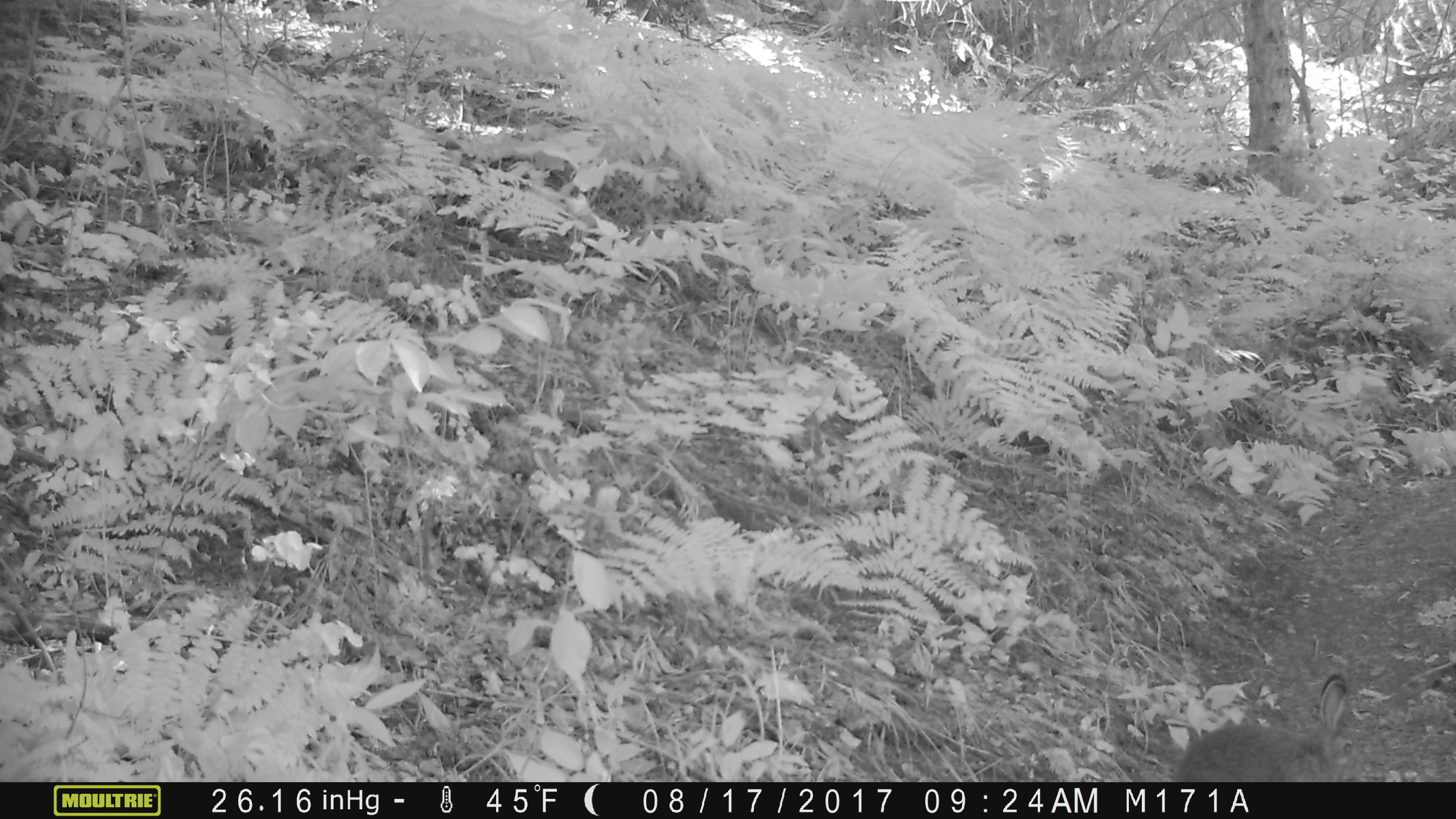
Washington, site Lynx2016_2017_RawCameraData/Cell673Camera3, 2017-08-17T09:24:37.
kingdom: Animalia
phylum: Chordata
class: Mammalia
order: Lagomorpha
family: Leporidae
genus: Lepus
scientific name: Lepus americanus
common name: snowshoe hare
Lepus americanus (snowshoe hare). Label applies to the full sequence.